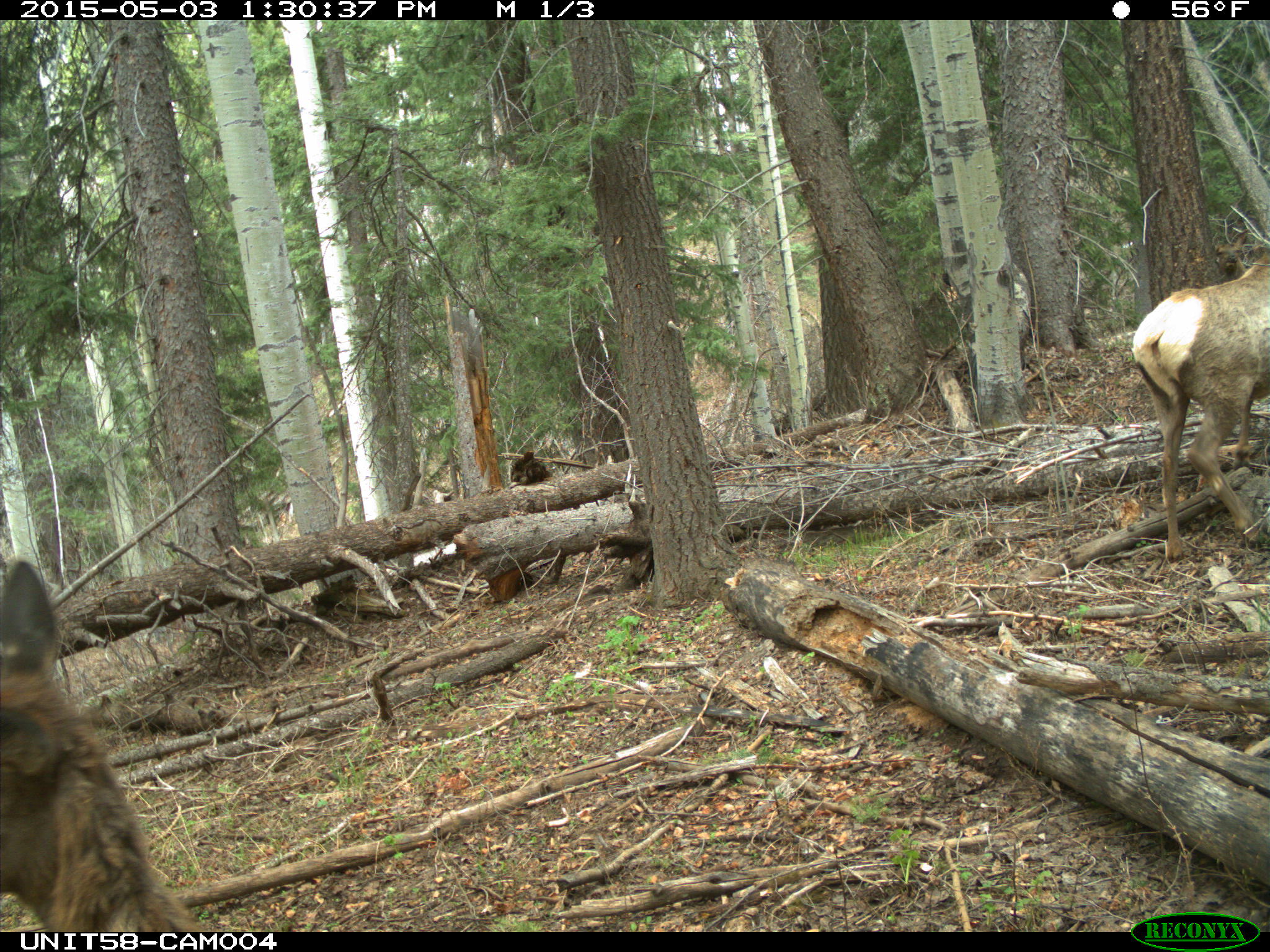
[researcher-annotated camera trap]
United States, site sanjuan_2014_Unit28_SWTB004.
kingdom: Animalia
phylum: Chordata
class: Mammalia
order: Artiodactyla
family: Cervidae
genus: Cervus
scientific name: Cervus elaphus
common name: red deer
Cervus elaphus (red deer).